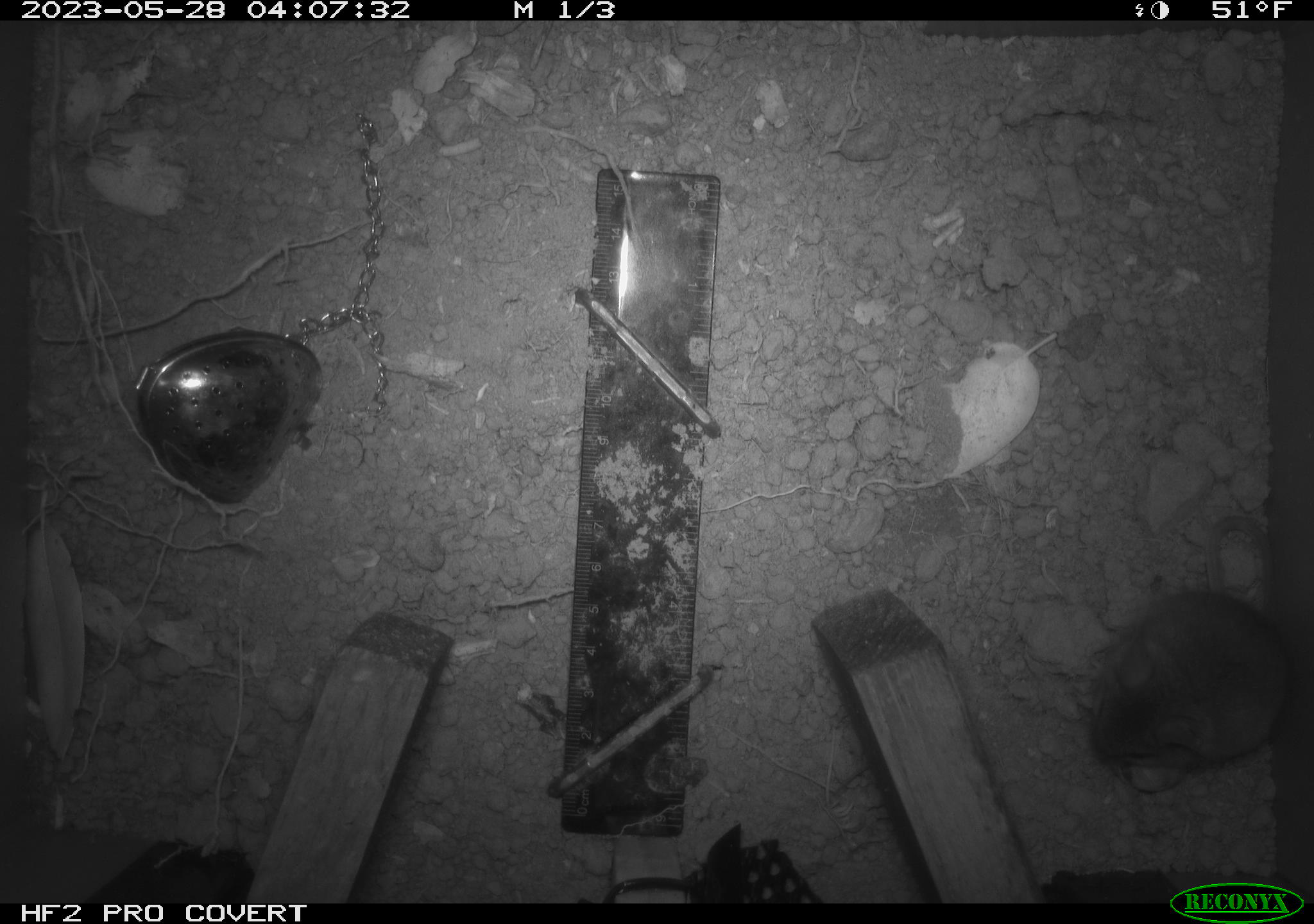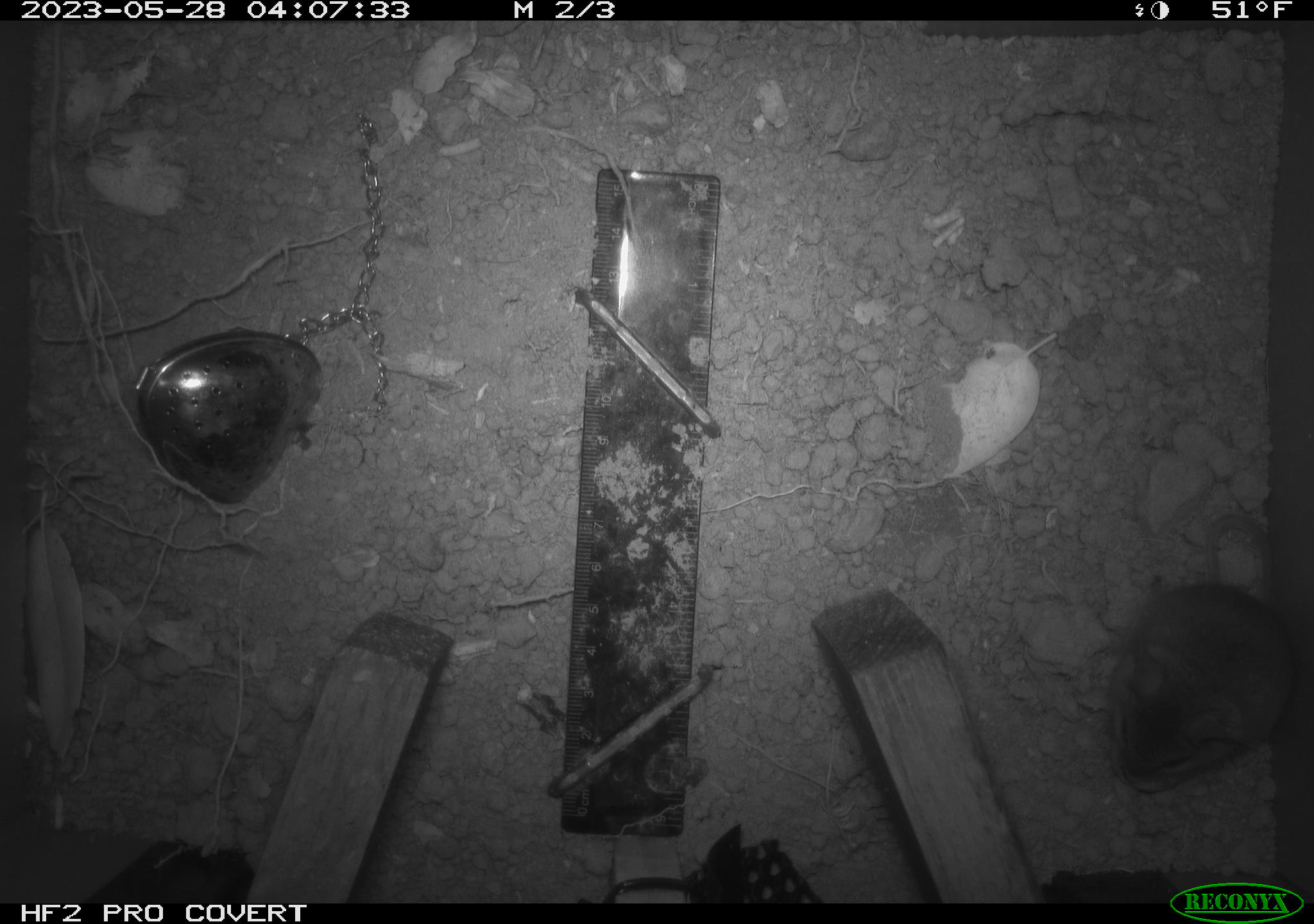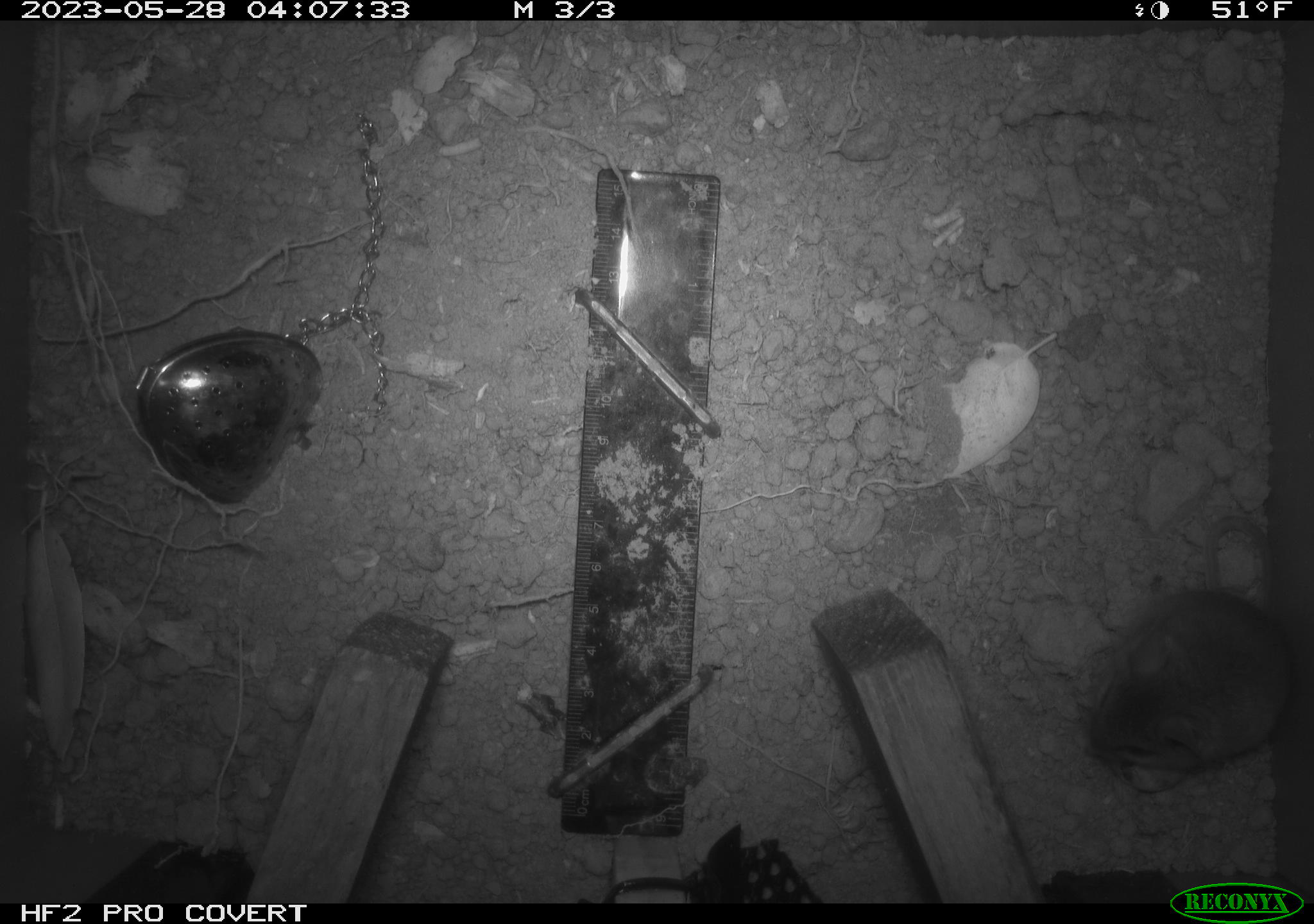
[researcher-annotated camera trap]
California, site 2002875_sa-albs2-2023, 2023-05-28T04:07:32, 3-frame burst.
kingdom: Animalia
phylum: Chordata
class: Mammalia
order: Rodentia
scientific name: Rodentia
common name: mouse species